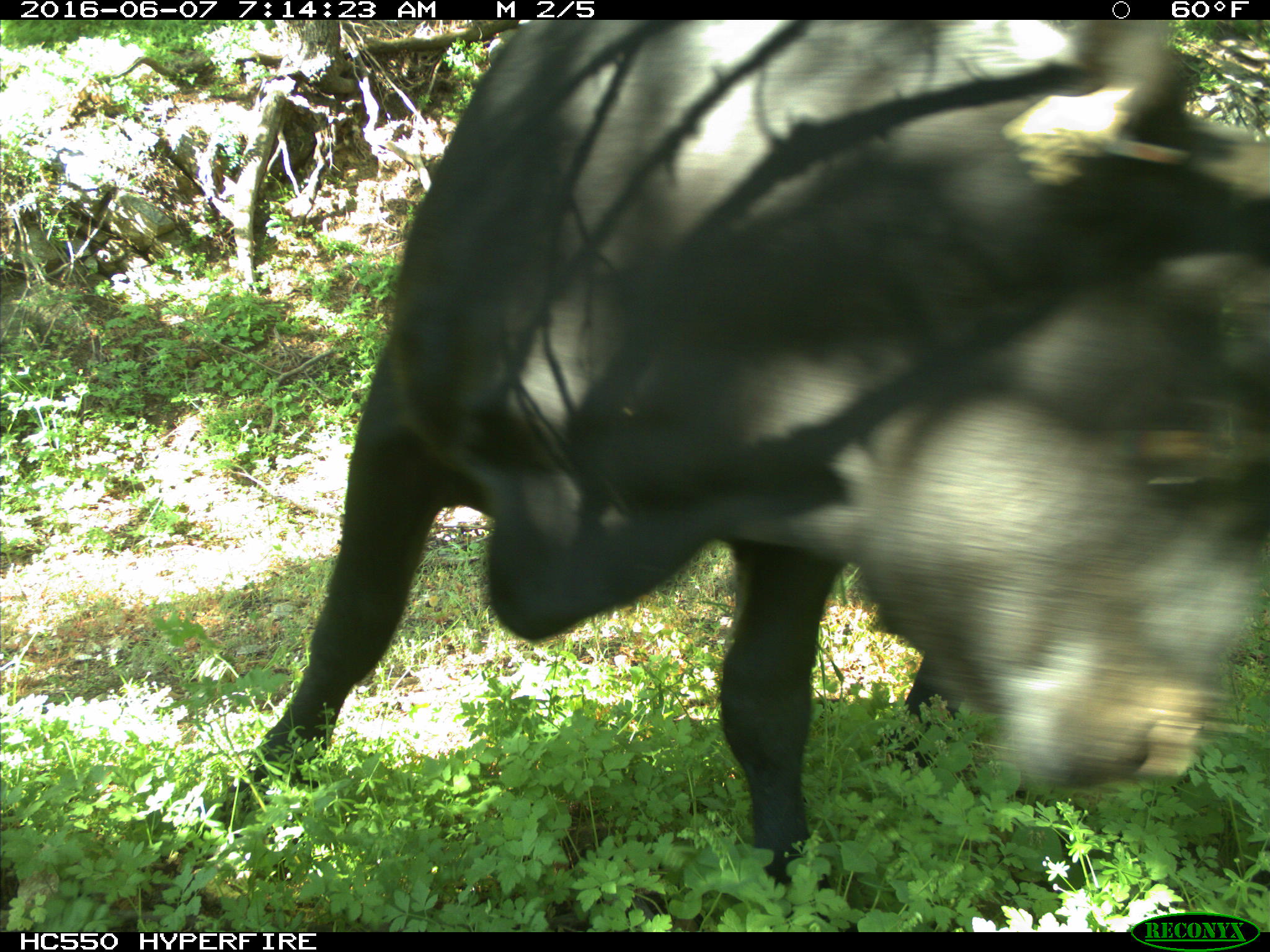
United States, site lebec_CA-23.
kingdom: Animalia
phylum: Chordata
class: Mammalia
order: Artiodactyla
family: Bovidae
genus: Bos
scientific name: Bos taurus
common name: domestic cow